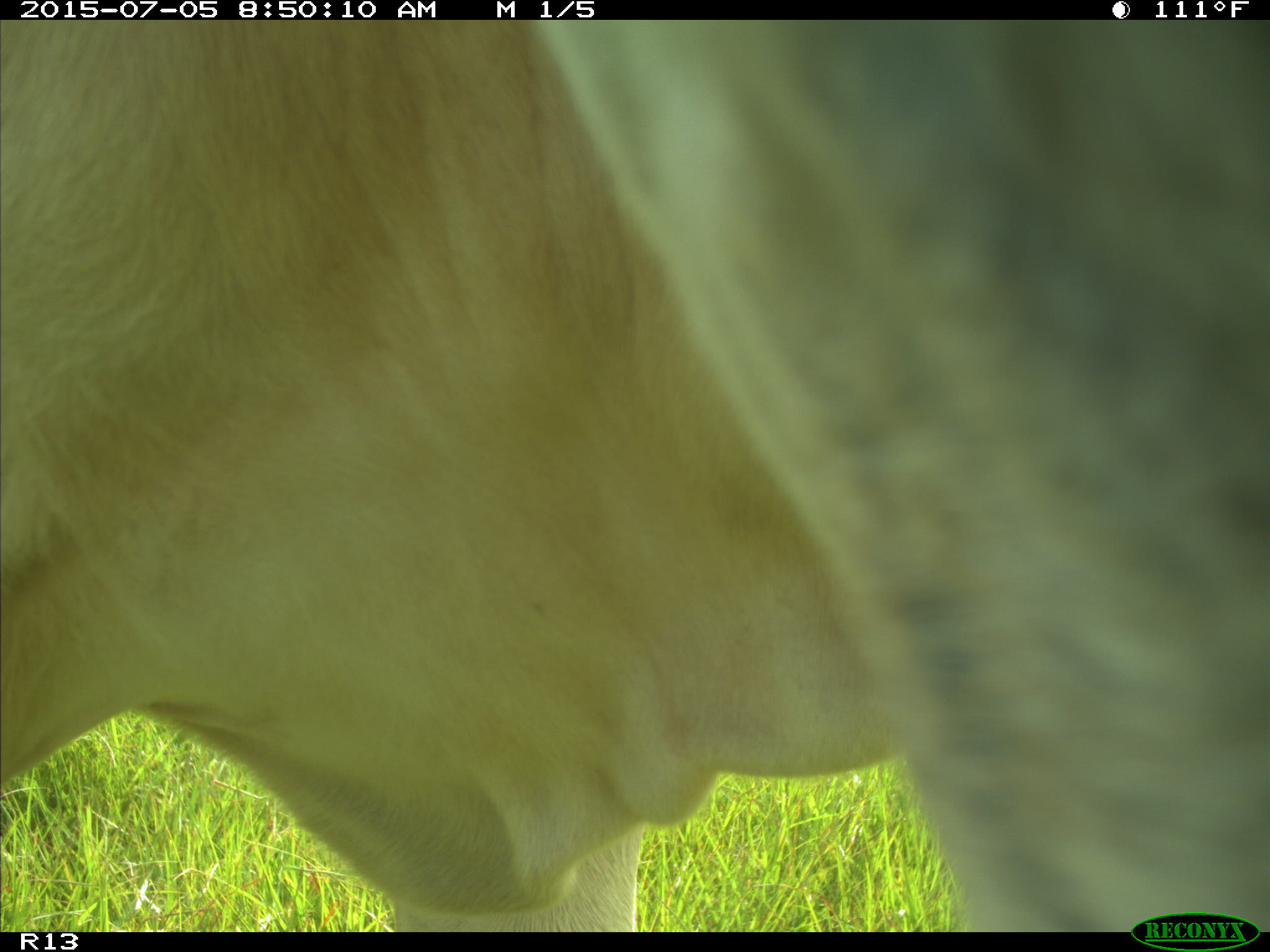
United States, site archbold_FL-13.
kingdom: Animalia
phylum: Chordata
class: Mammalia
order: Artiodactyla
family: Bovidae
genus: Bos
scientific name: Bos taurus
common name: domestic cow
Bos taurus (domestic cow).